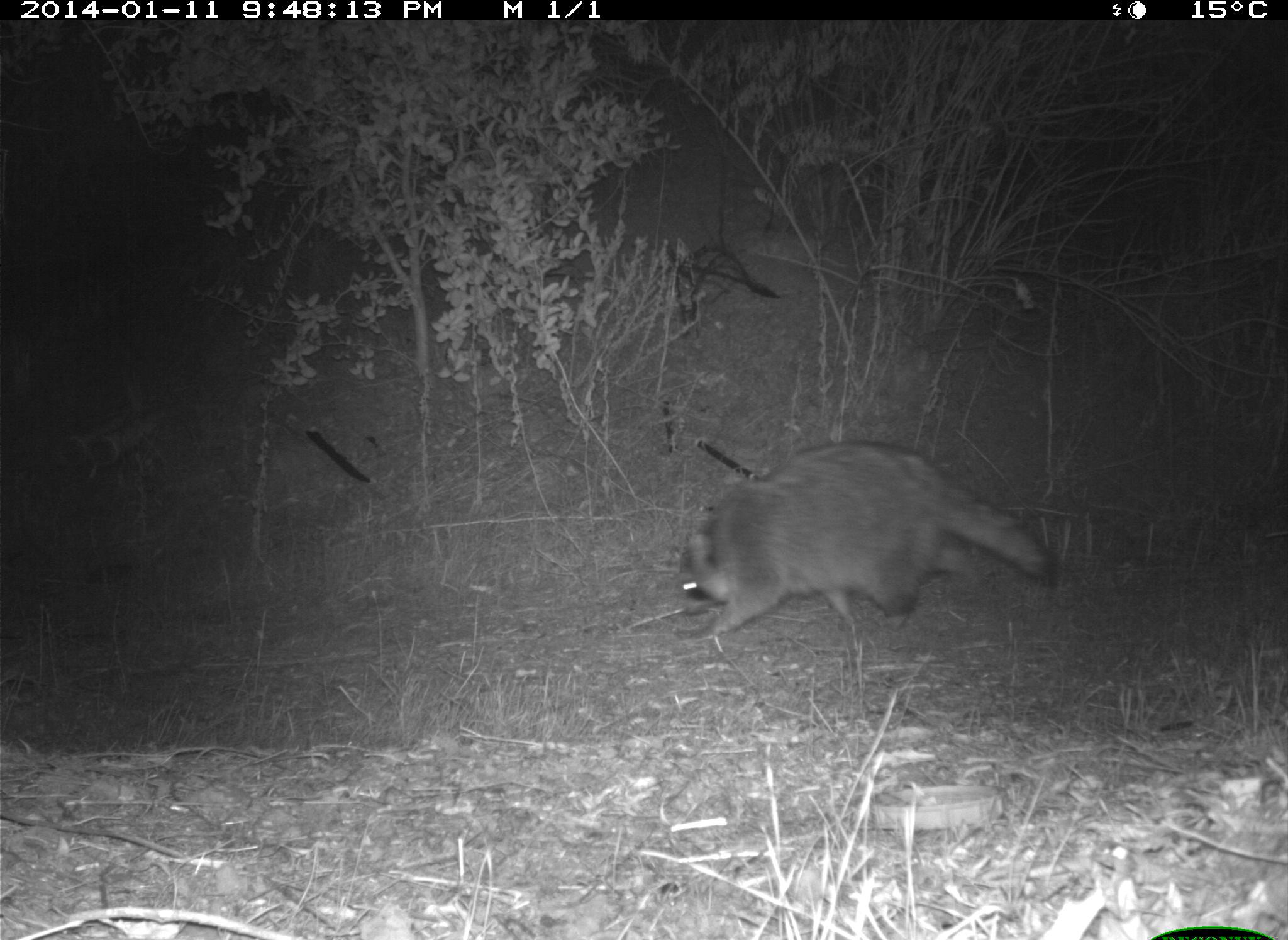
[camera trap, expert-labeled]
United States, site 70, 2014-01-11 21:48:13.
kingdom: Animalia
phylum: Chordata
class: Mammalia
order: Carnivora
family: Procyonidae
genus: Procyon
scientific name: Procyon lotor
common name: raccoon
Raccoon (Procyon lotor).